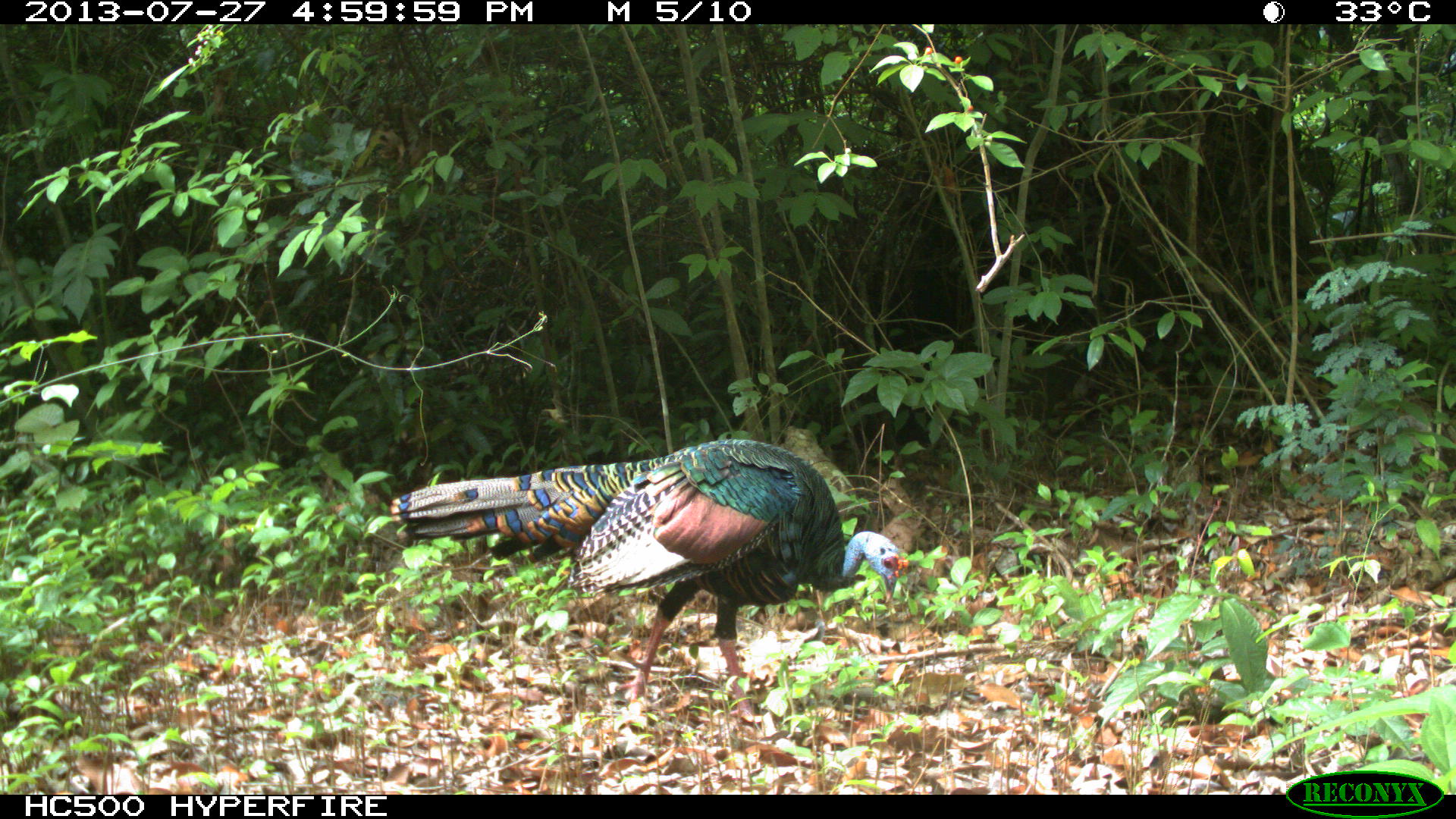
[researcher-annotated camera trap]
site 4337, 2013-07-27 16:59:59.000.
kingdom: Animalia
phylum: Chordata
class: Aves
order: Galliformes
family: Phasianidae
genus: Meleagris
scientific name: Meleagris ocellata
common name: ocellated turkey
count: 1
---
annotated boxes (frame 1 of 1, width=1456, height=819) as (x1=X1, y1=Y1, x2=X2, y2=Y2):
meleagris ocellata: (x1=390, y1=438, x2=912, y2=726)